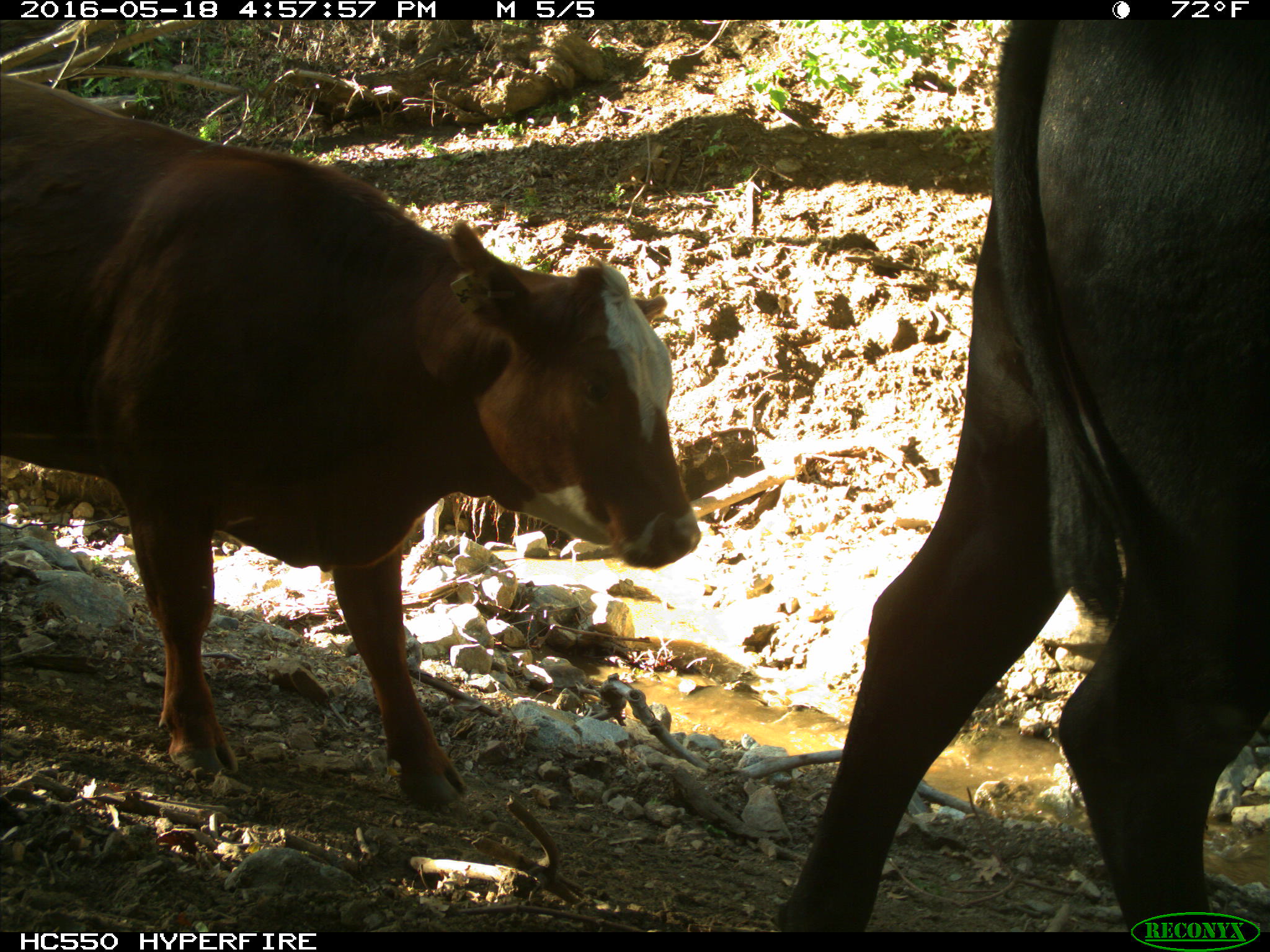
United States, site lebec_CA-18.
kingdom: Animalia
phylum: Chordata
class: Mammalia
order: Artiodactyla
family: Bovidae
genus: Bos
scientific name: Bos taurus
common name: domestic cow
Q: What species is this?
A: Bos taurus (domestic cow).